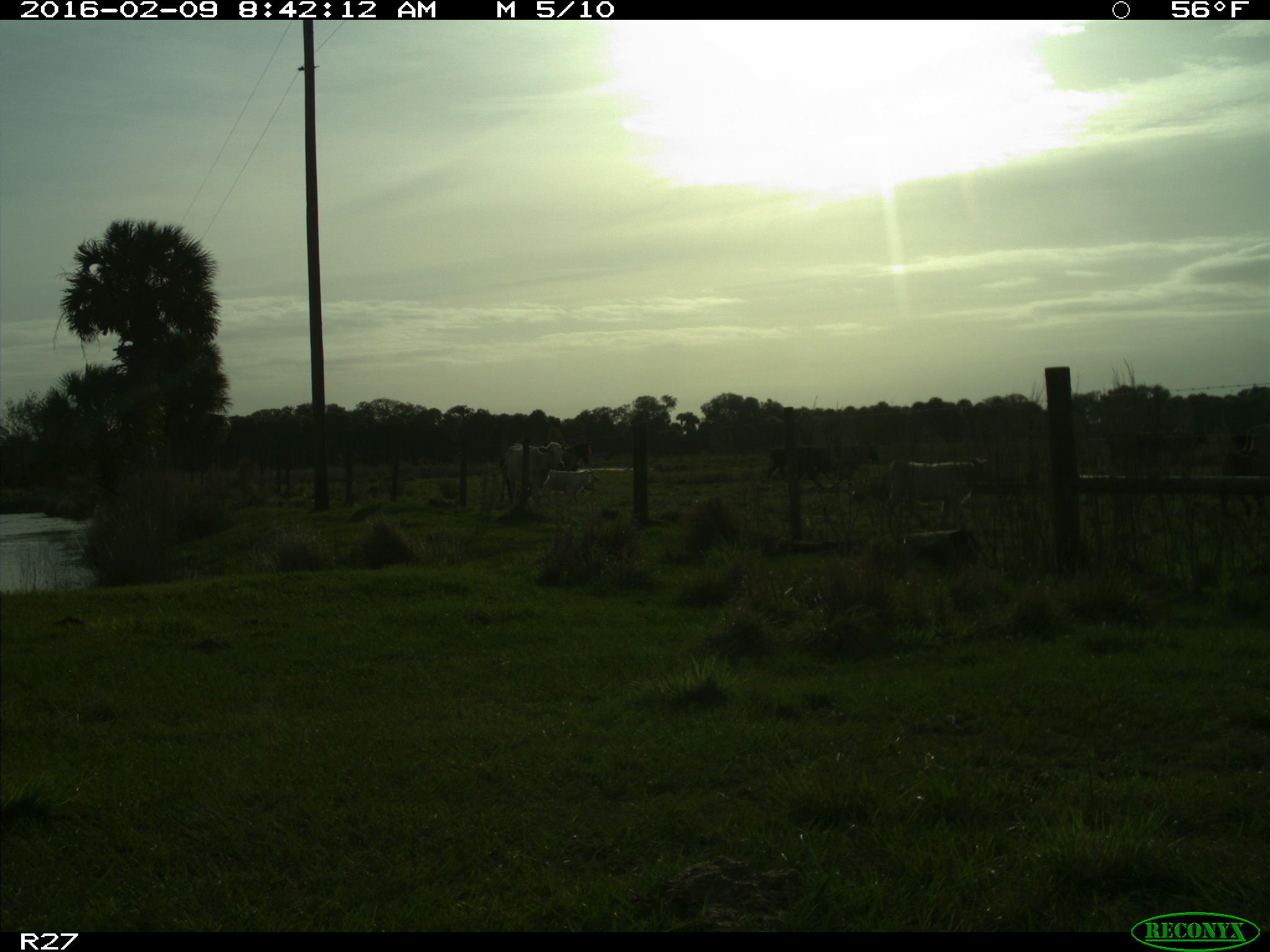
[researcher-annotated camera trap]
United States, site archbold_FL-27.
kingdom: Animalia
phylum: Chordata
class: Mammalia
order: Artiodactyla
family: Bovidae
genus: Bos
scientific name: Bos taurus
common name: domestic cow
Bos taurus (domestic cow).